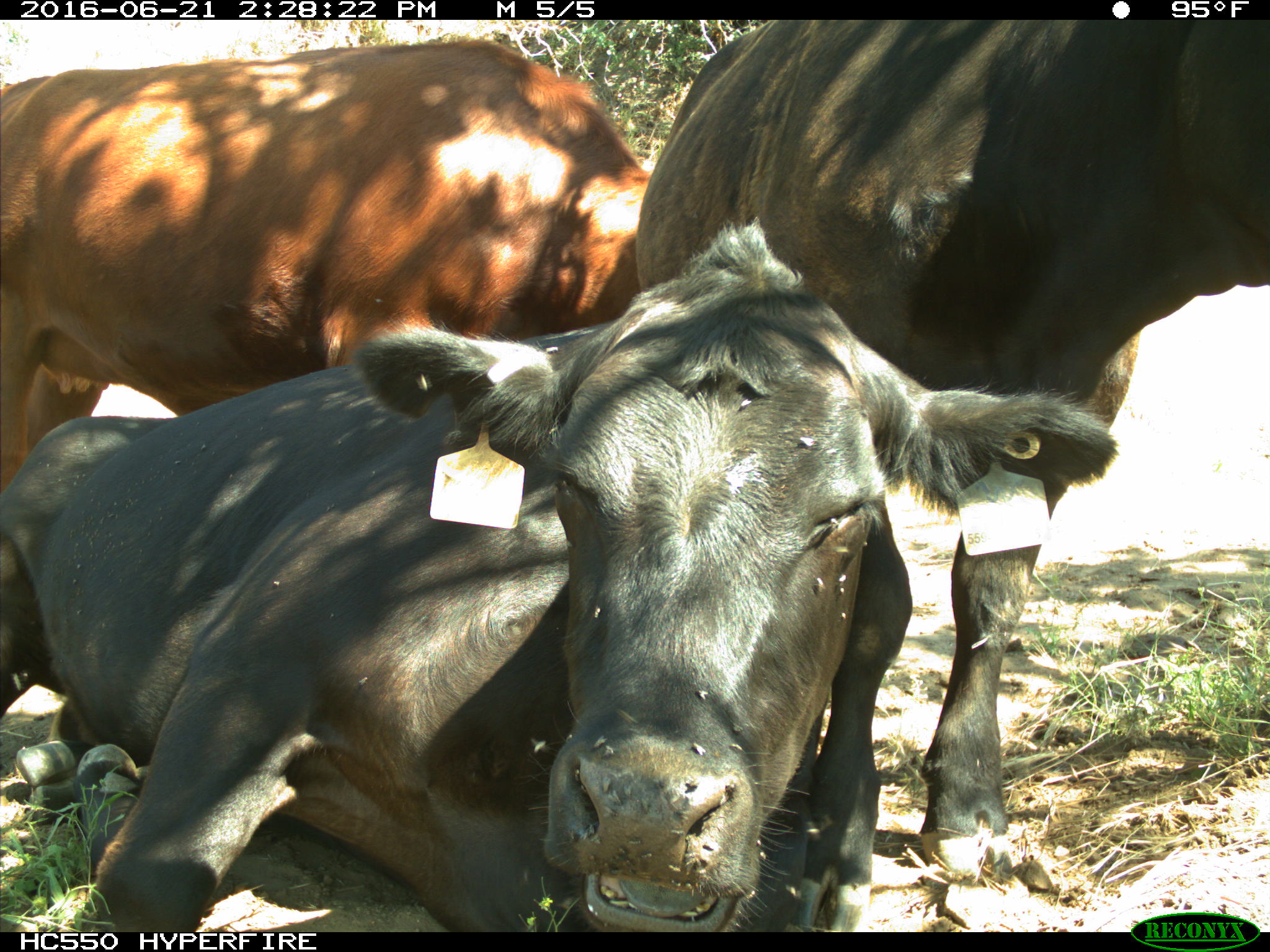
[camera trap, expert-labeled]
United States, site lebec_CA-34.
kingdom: Animalia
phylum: Chordata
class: Mammalia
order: Artiodactyla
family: Bovidae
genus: Bos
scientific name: Bos taurus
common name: domestic cow